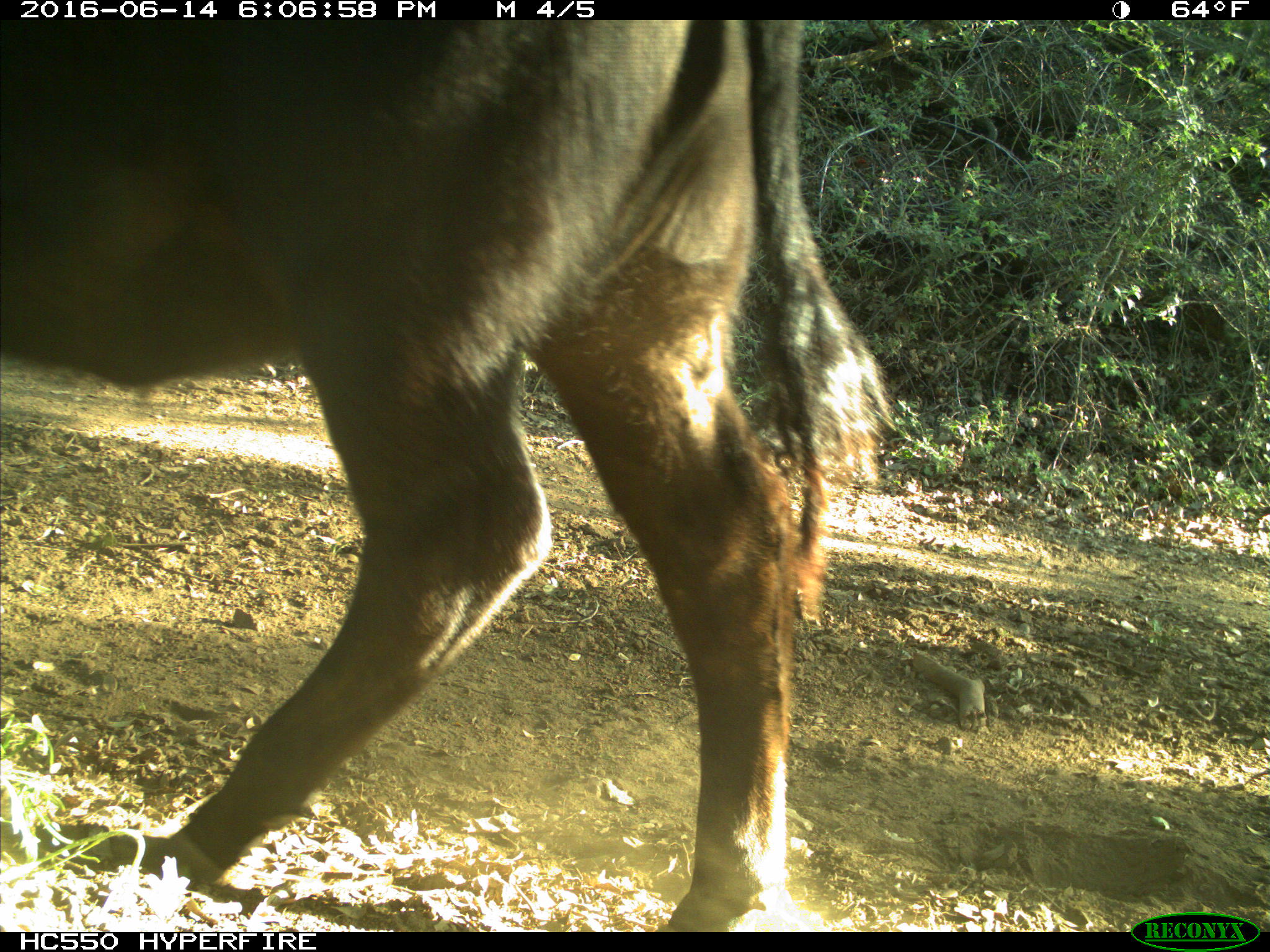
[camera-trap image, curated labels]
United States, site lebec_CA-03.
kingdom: Animalia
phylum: Chordata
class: Mammalia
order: Artiodactyla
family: Bovidae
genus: Bos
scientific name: Bos taurus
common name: domestic cow